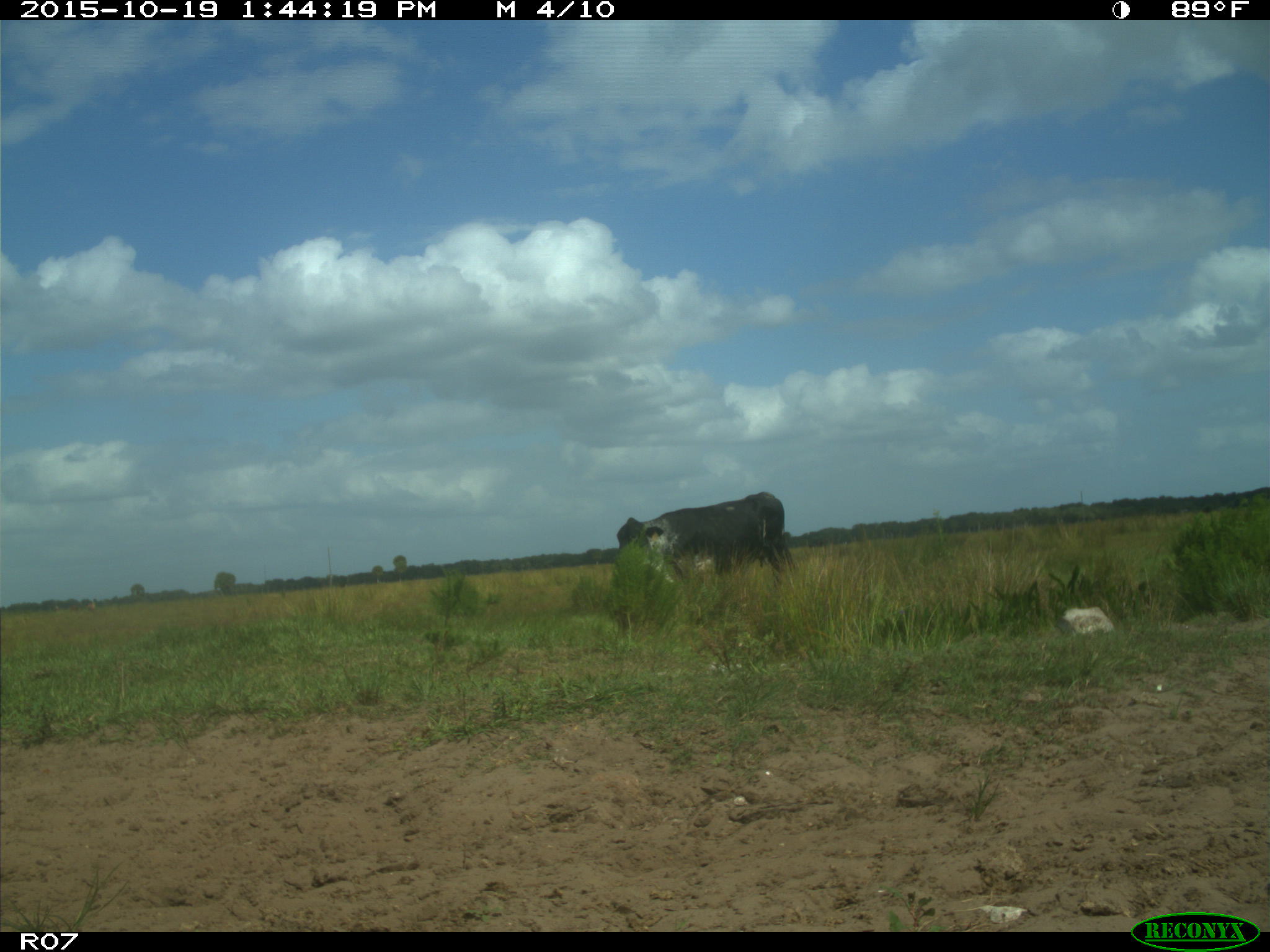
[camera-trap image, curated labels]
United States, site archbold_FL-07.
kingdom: Animalia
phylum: Chordata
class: Mammalia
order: Artiodactyla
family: Bovidae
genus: Bos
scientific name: Bos taurus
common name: domestic cow